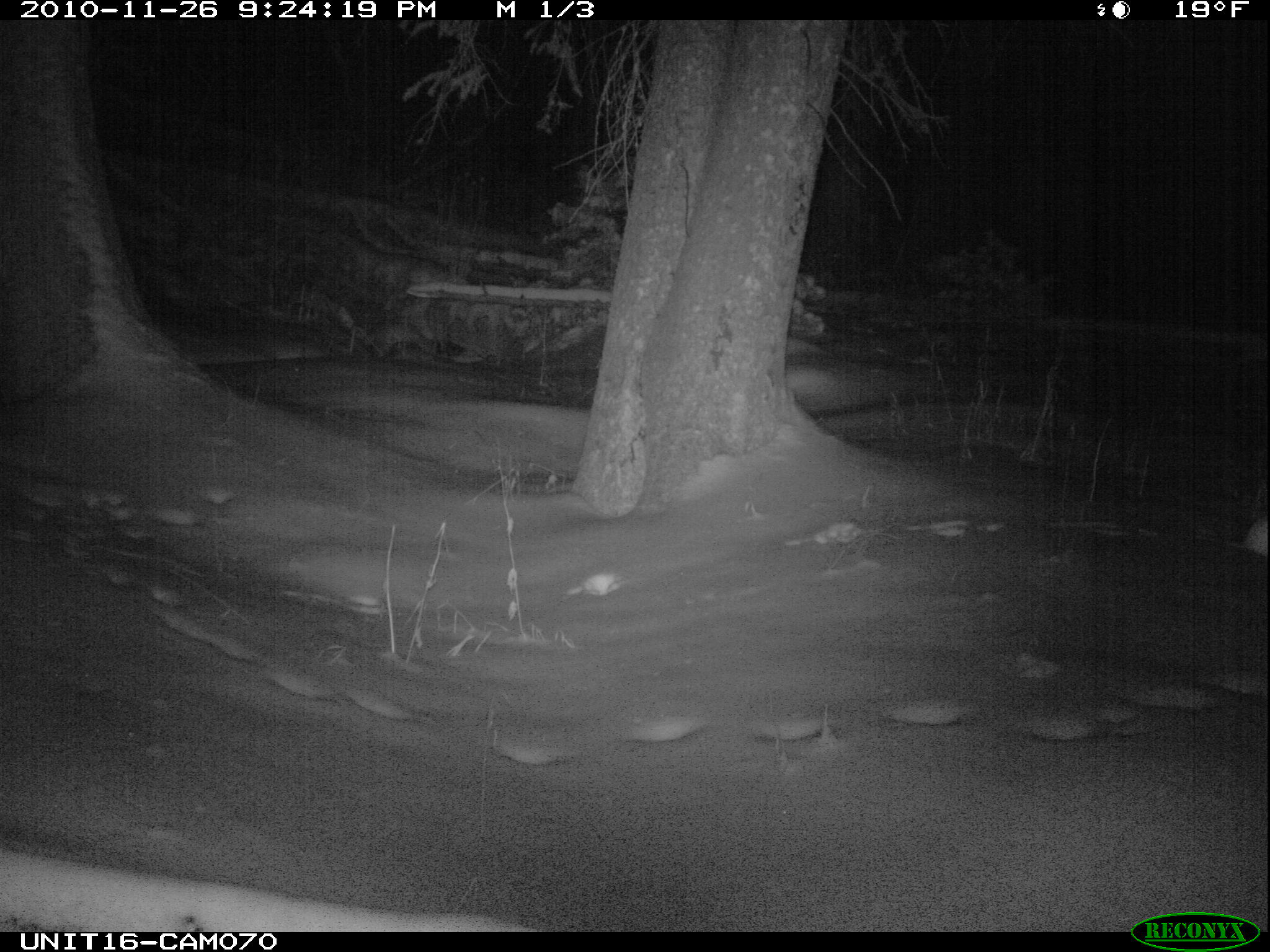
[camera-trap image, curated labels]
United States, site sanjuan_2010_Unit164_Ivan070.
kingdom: Animalia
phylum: Chordata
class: Mammalia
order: Lagomorpha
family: Leporidae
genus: Lepus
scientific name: Lepus americanus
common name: snowshoe hare